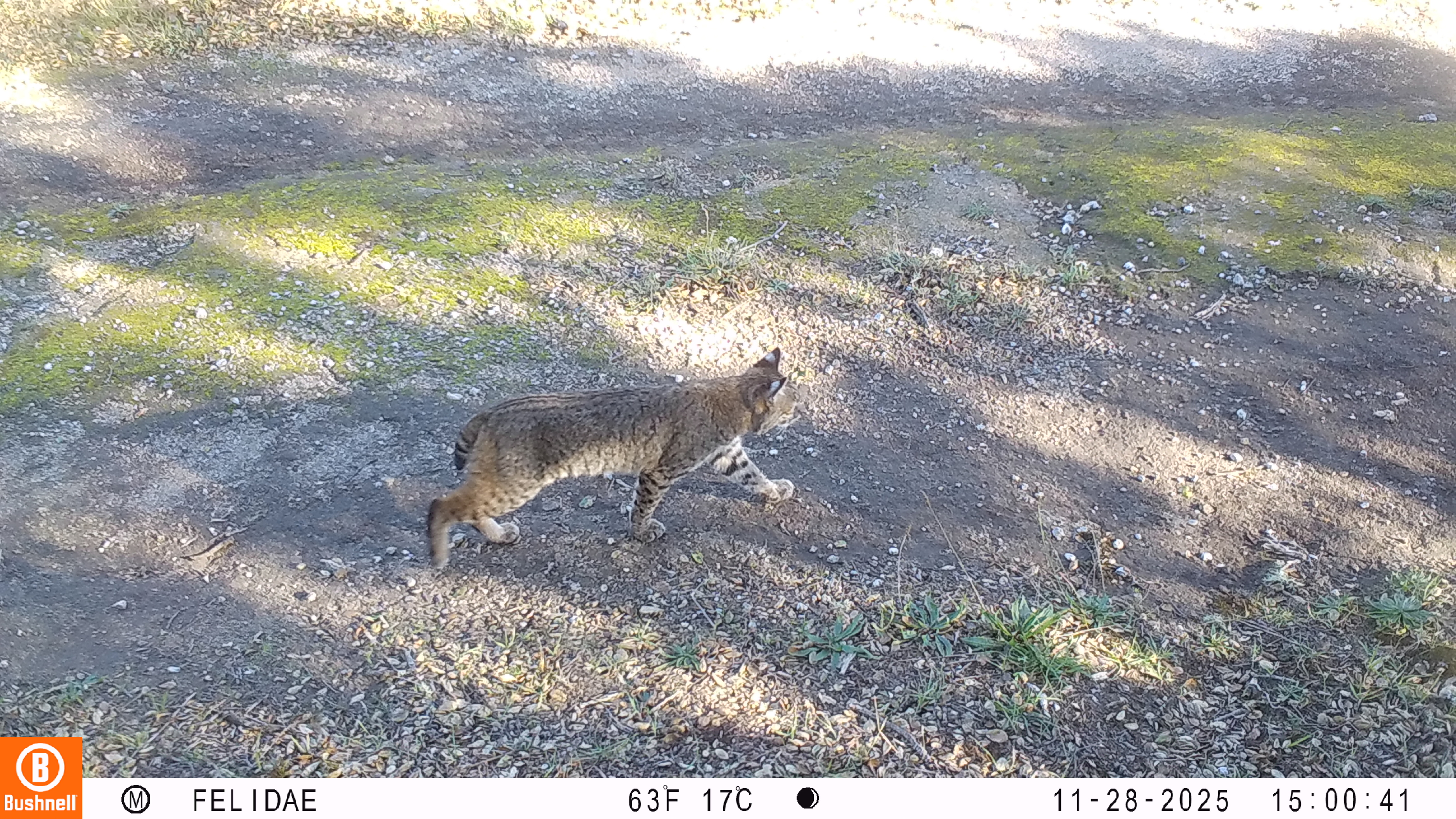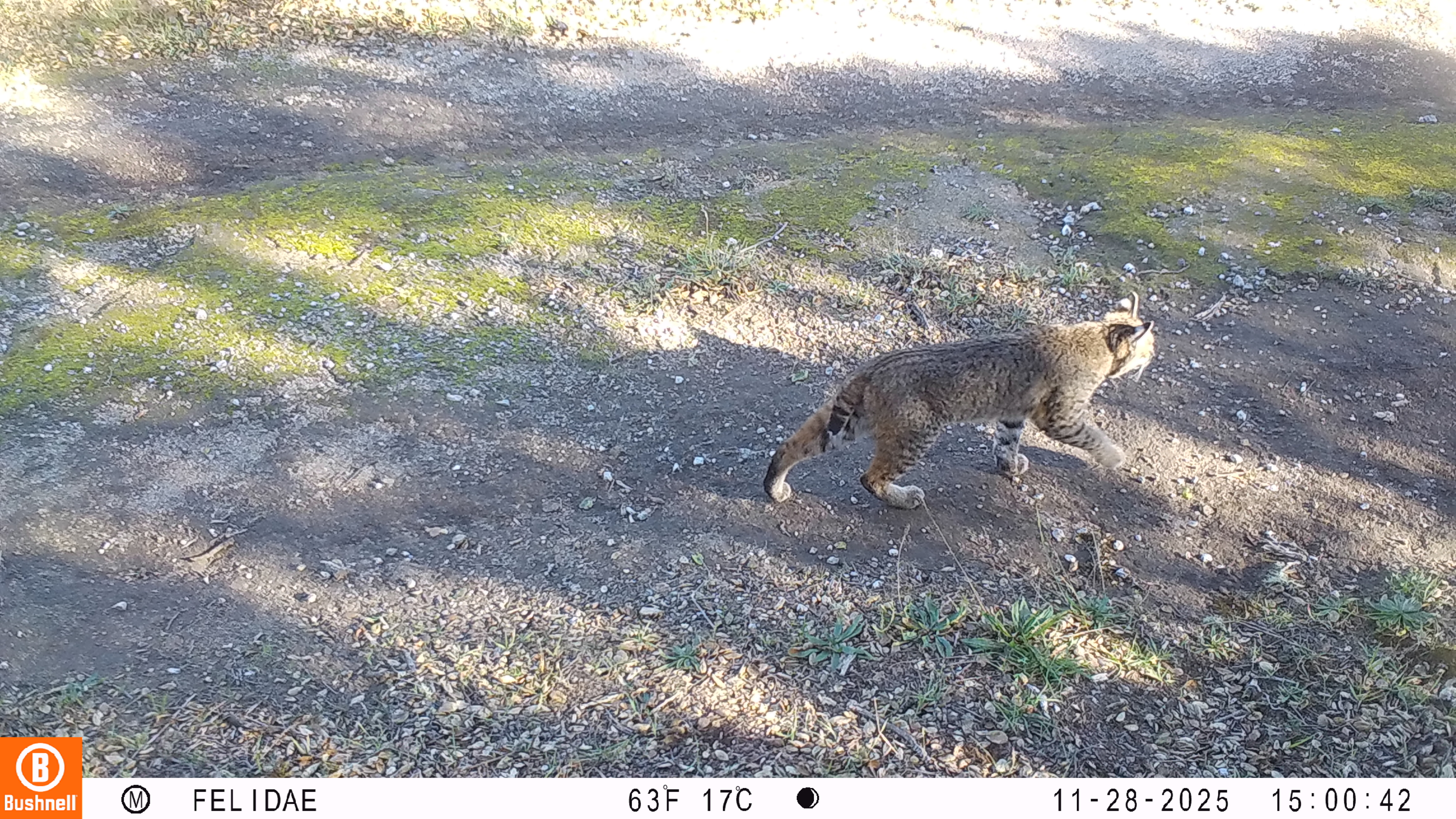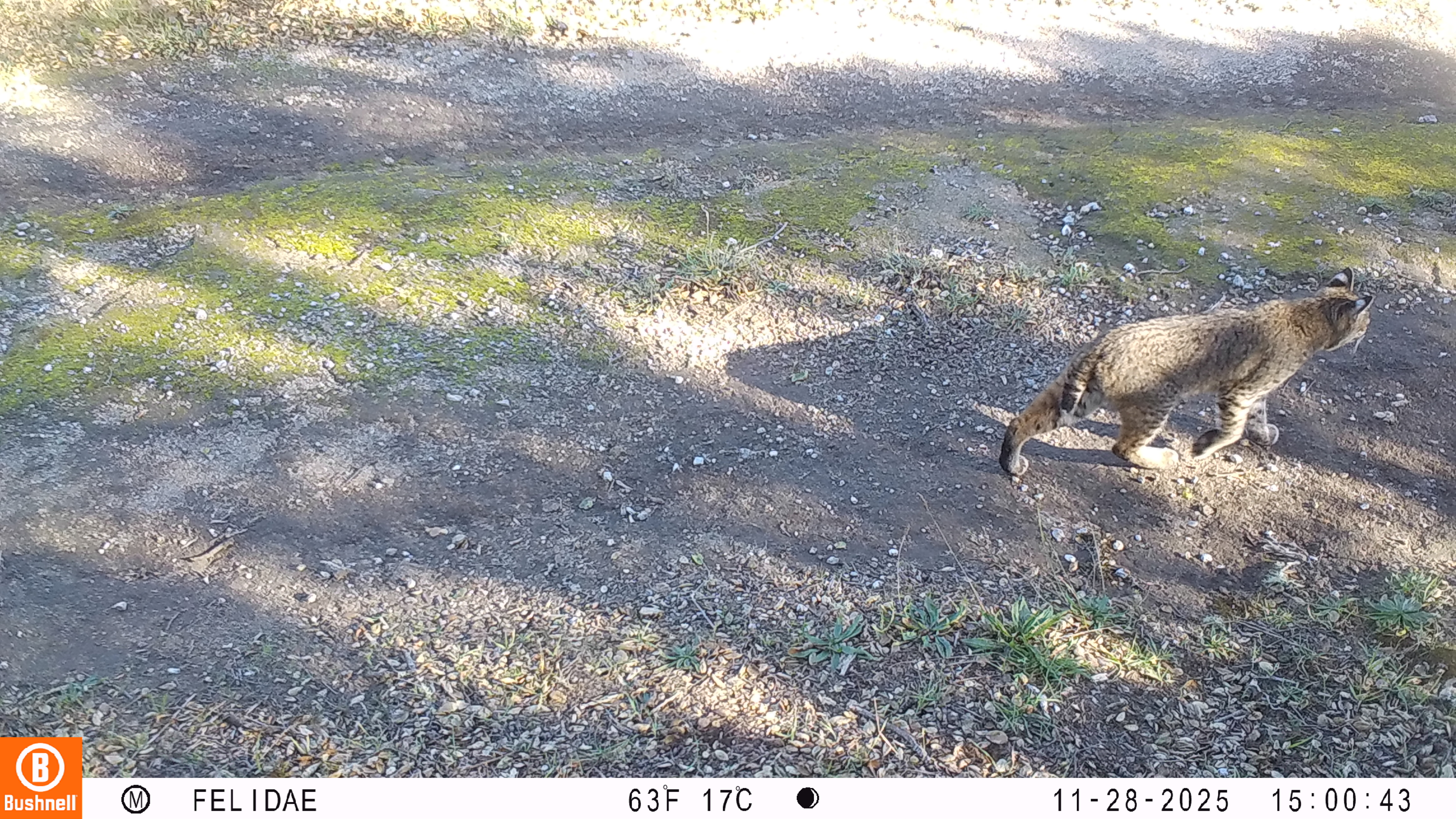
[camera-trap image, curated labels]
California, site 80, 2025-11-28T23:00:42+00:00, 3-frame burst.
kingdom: Animalia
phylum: Chordata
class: Mammalia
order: Carnivora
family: Felidae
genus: Lynx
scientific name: Lynx rufus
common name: bobcat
Bobcat (Lynx rufus).